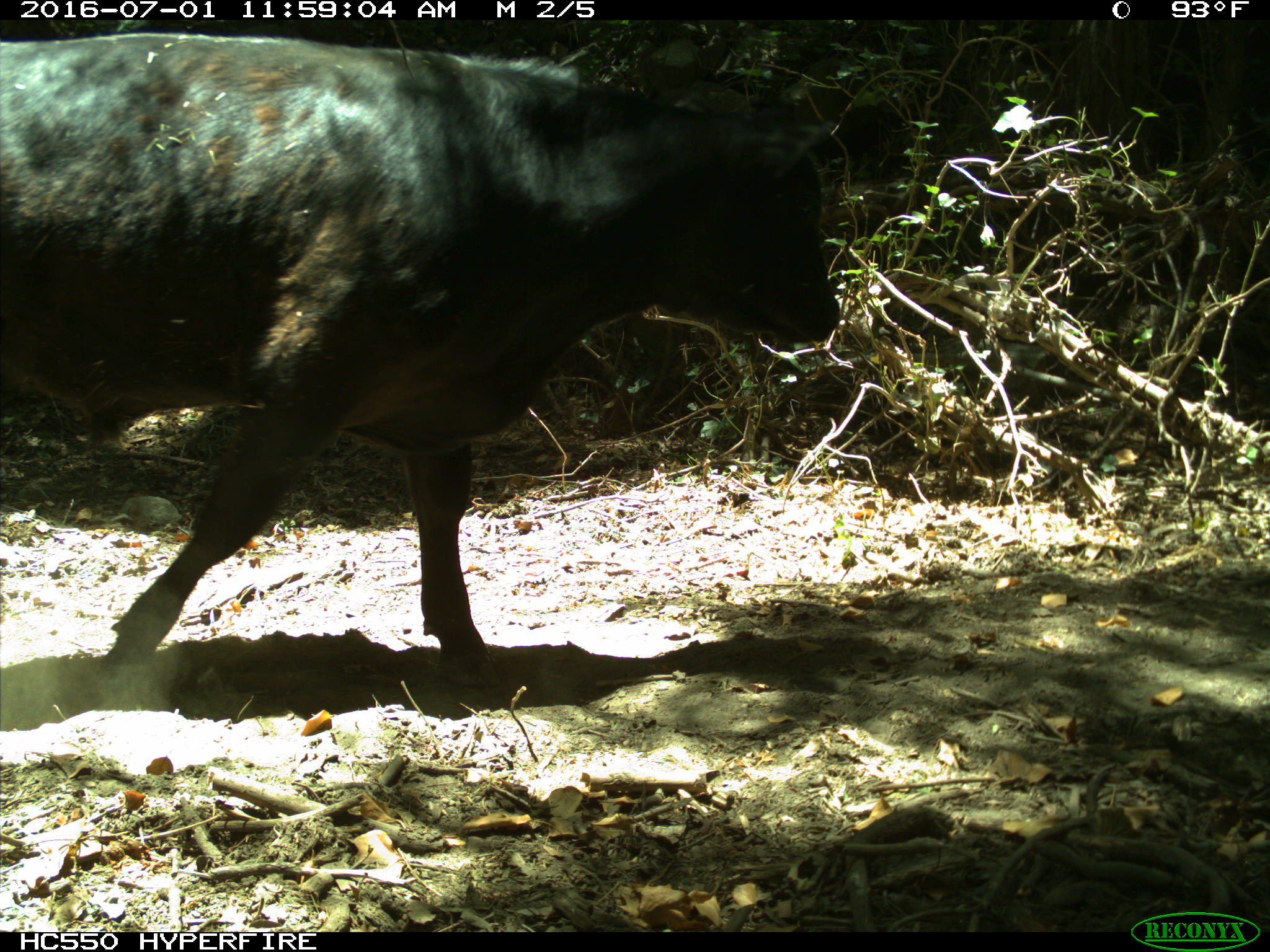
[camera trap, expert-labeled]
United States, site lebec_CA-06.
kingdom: Animalia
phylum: Chordata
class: Mammalia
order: Artiodactyla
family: Bovidae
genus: Bos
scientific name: Bos taurus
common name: domestic cow